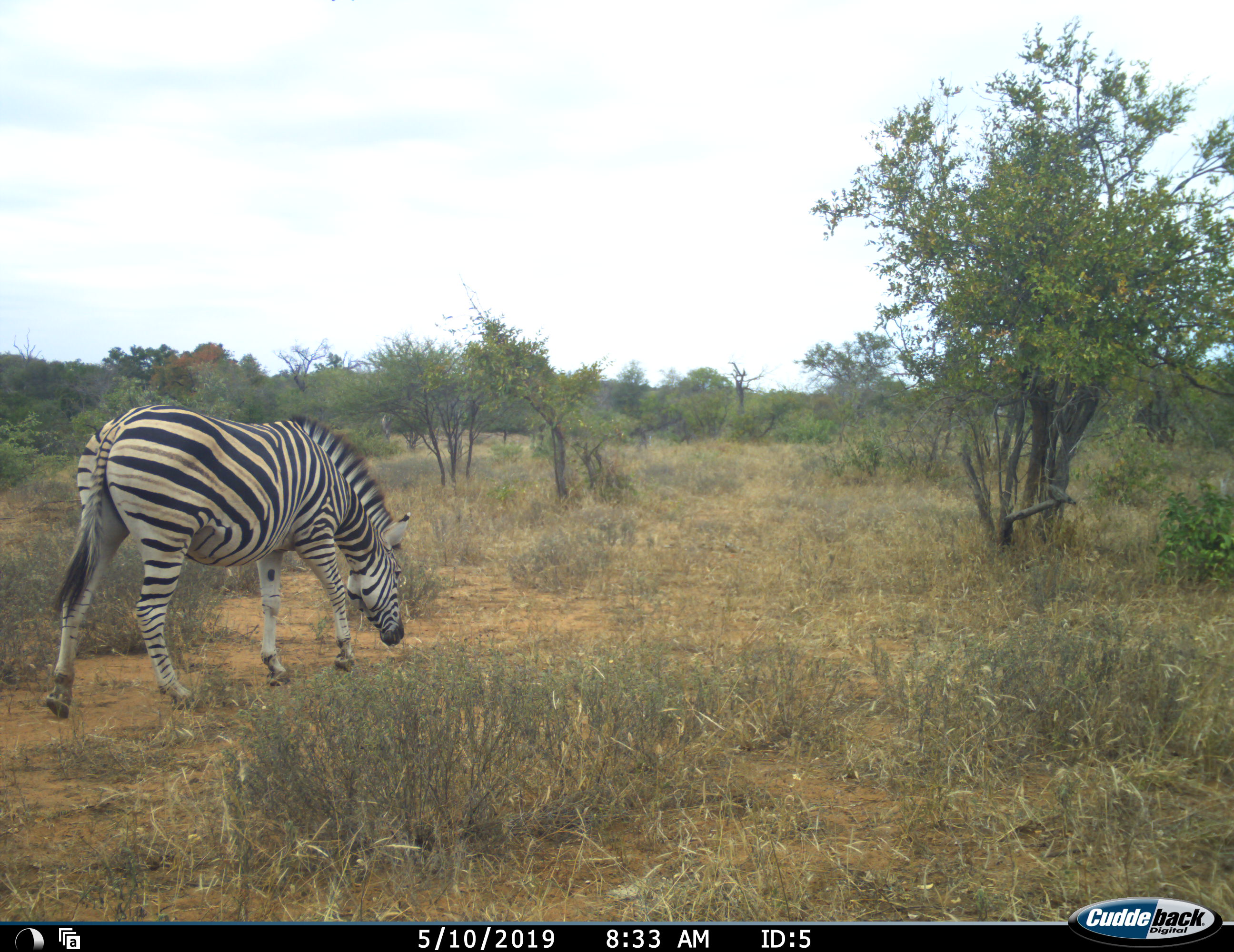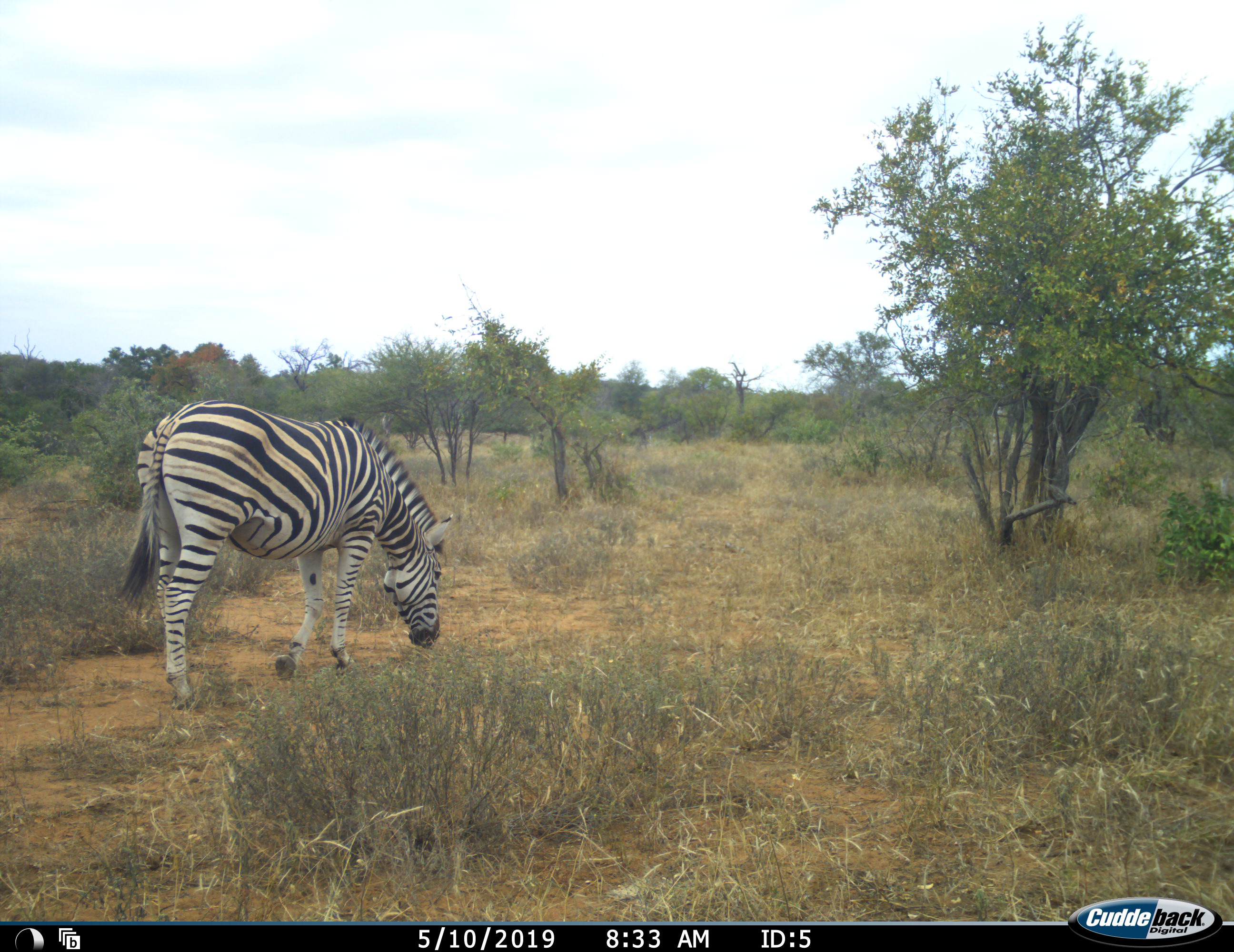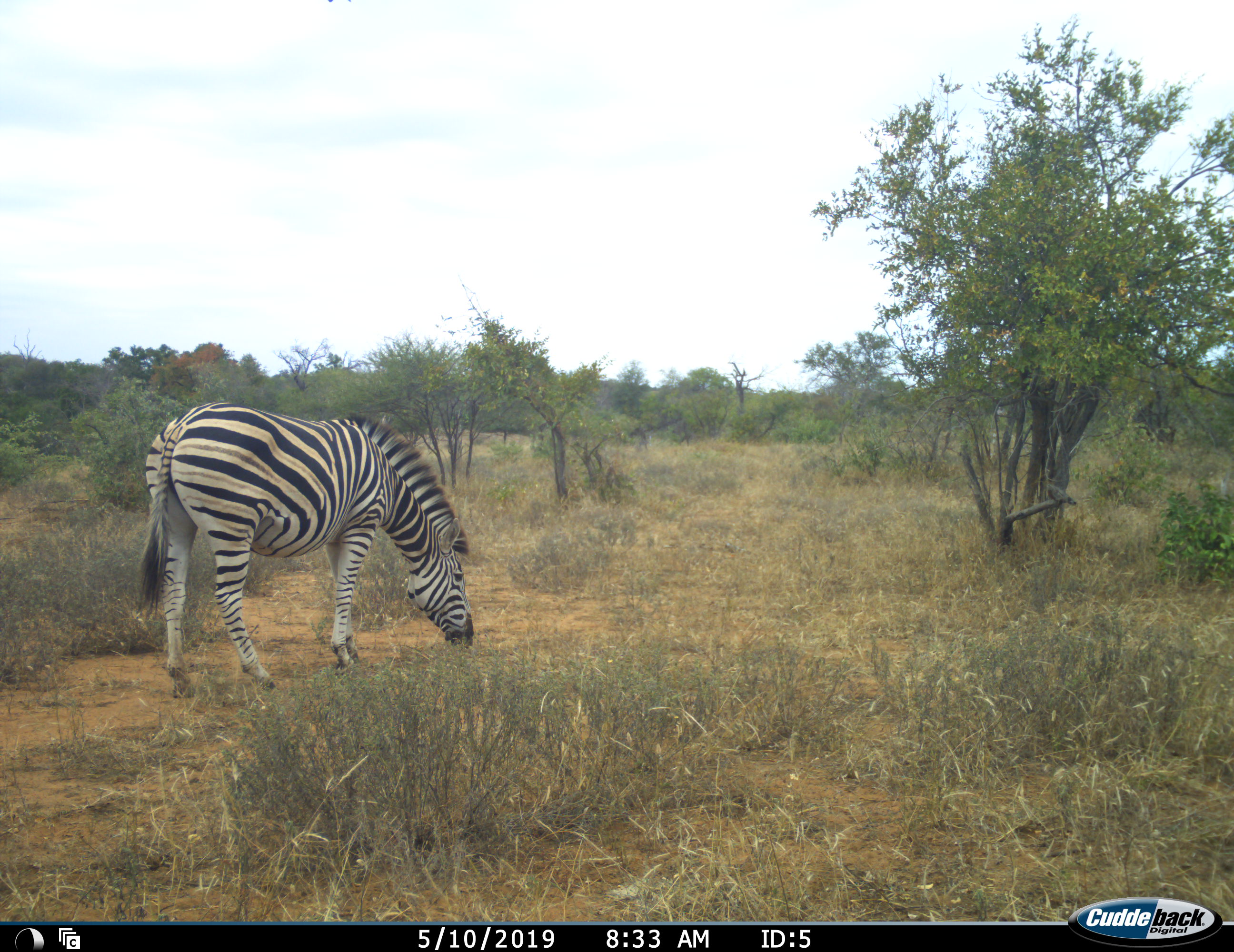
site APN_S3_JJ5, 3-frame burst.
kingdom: Animalia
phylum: Chordata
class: Mammalia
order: Perissodactyla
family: Equidae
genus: Equus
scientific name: Equus quagga burchellii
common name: burchell's zebra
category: zebraburchells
Zebraburchells (burchell's zebra) (Equus quagga burchellii), count 1. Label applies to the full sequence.